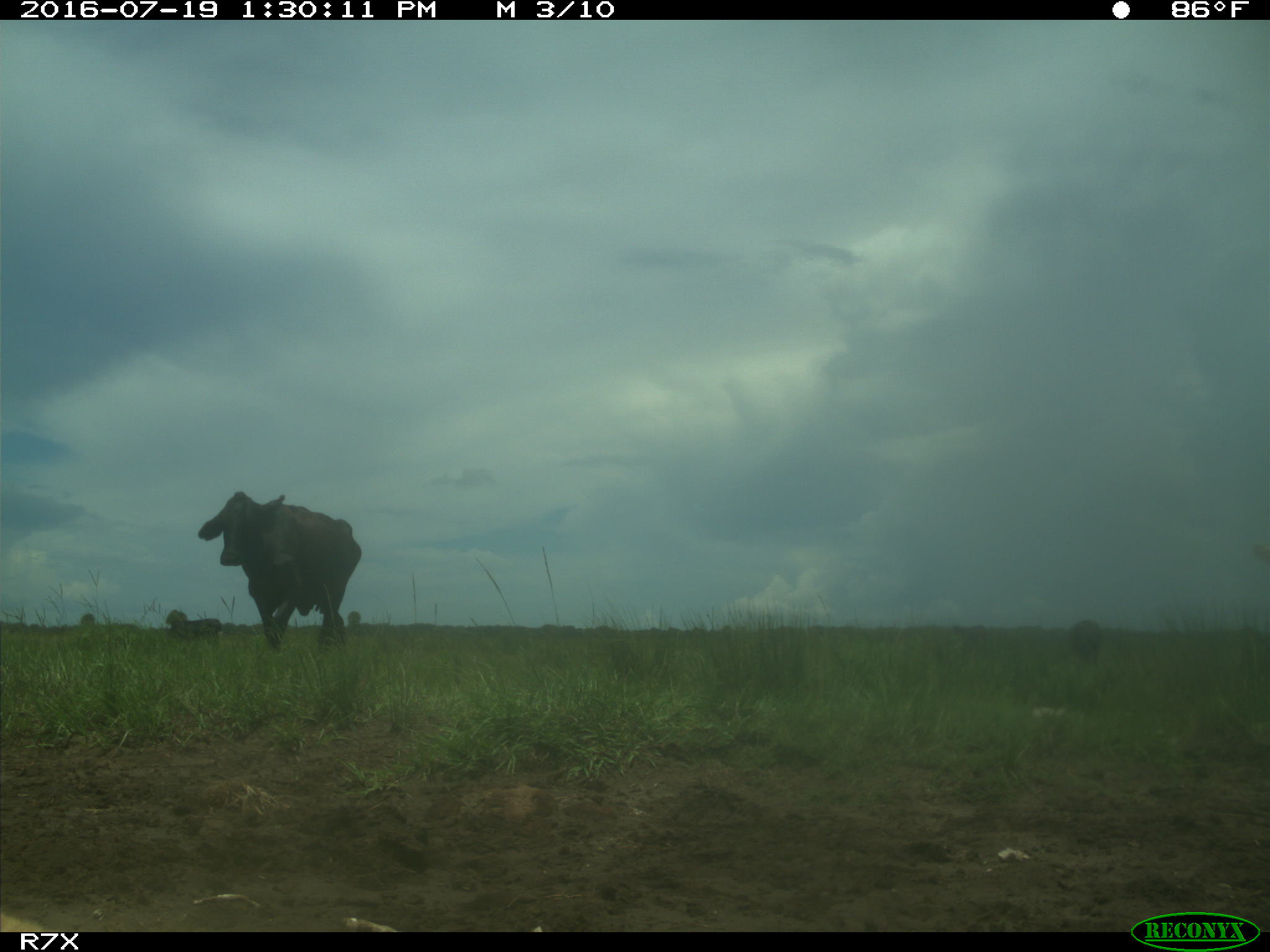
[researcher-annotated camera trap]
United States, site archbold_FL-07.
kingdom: Animalia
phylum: Chordata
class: Mammalia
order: Artiodactyla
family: Bovidae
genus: Bos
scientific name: Bos taurus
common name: domestic cow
Bos taurus (domestic cow).